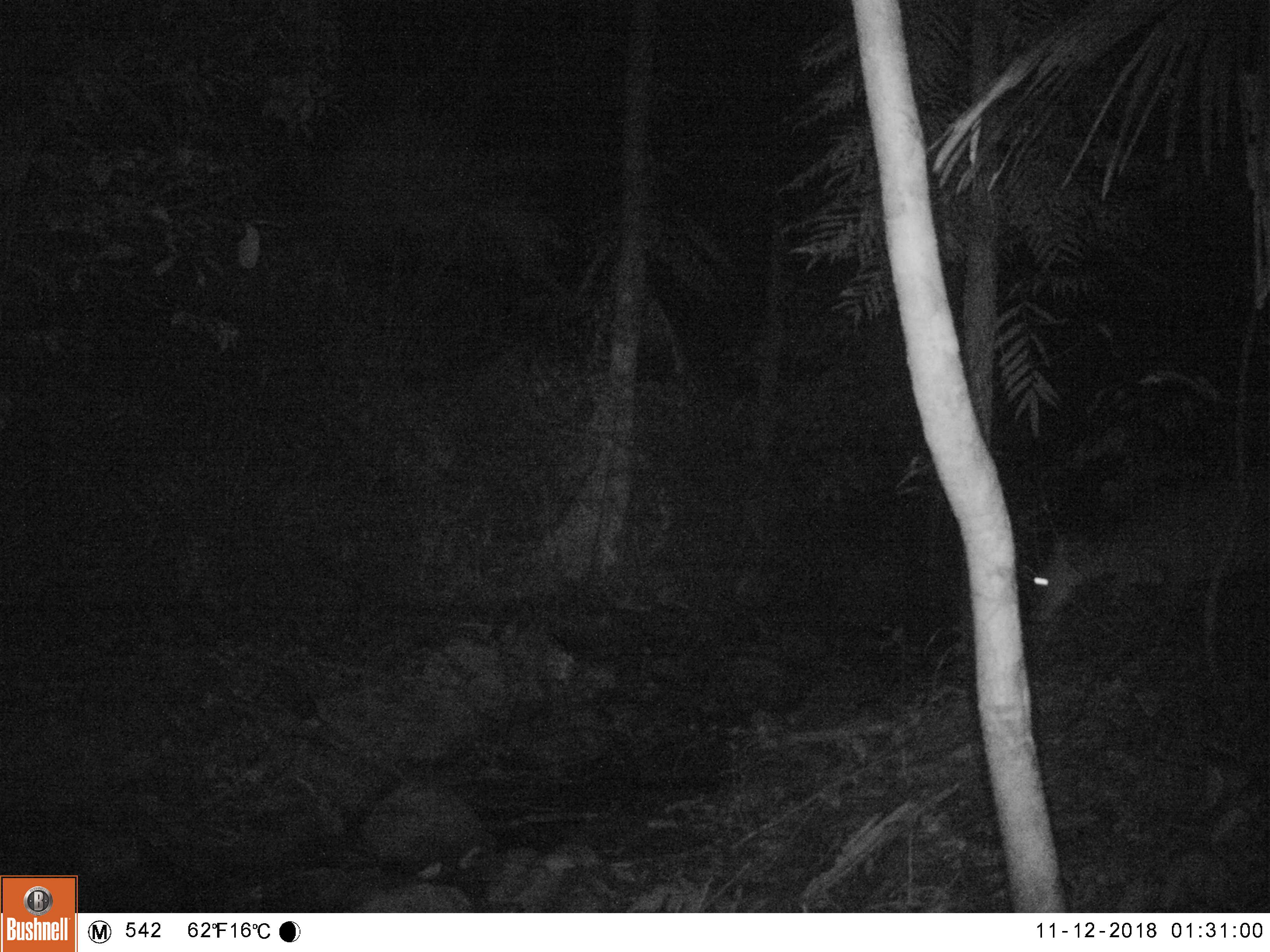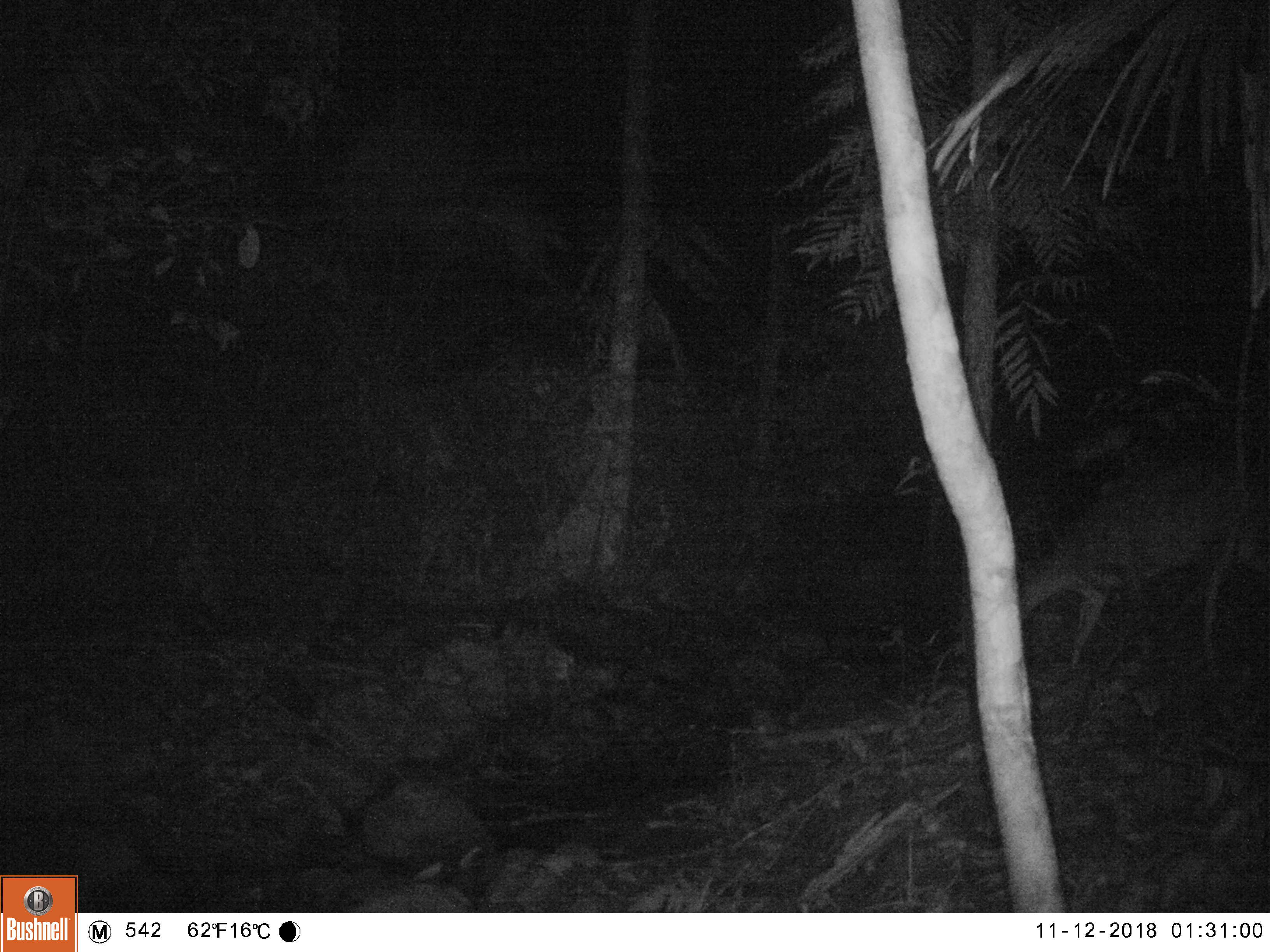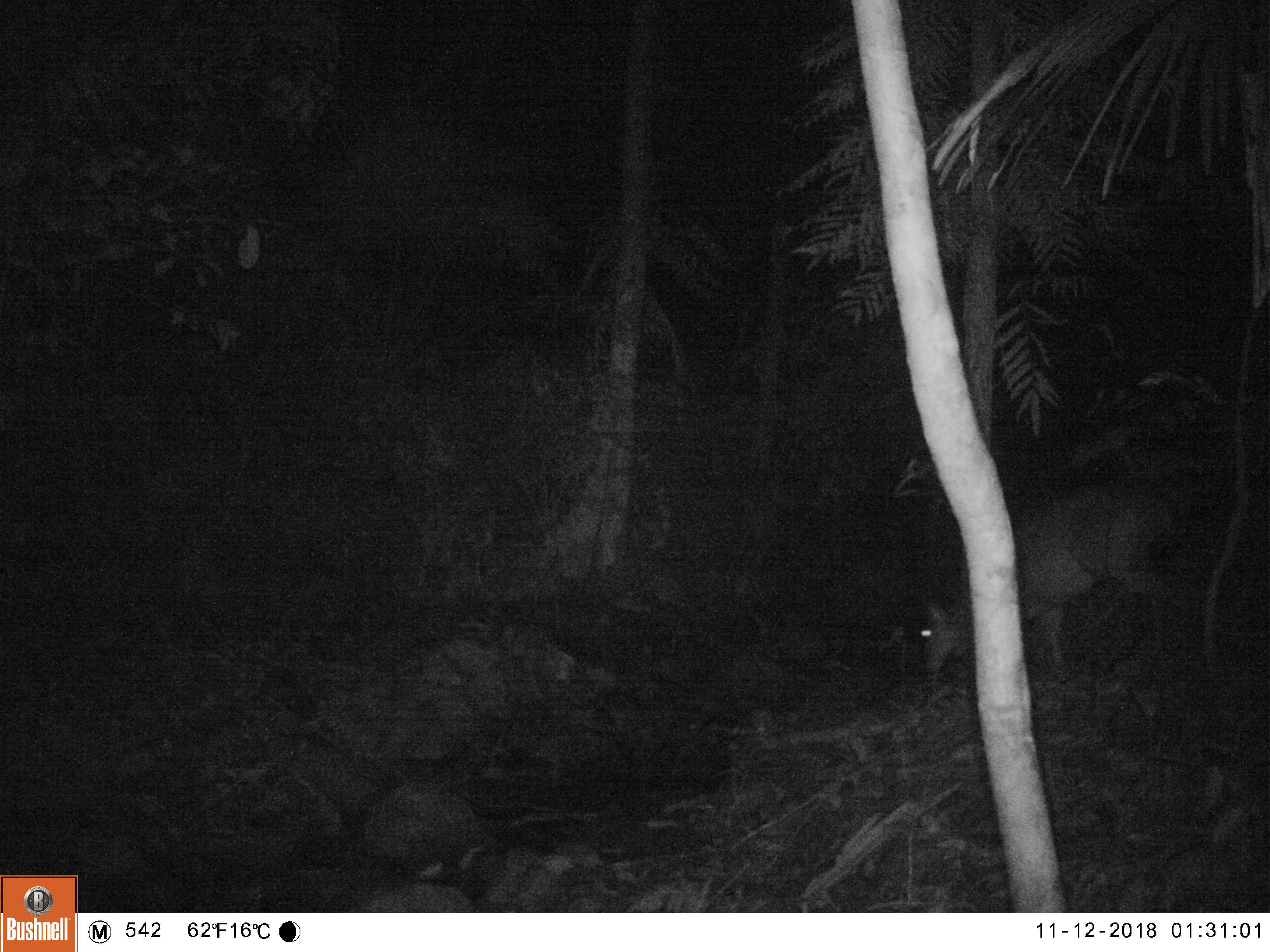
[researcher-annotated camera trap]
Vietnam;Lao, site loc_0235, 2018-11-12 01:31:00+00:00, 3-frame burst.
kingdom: Animalia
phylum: Chordata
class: Mammalia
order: Artiodactyla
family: Cervidae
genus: Muntiacus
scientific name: Muntiacus vuquangensis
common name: large-antlered muntjac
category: large antlered muntjac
Large antlered muntjac (large-antlered muntjac) (Muntiacus vuquangensis). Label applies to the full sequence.